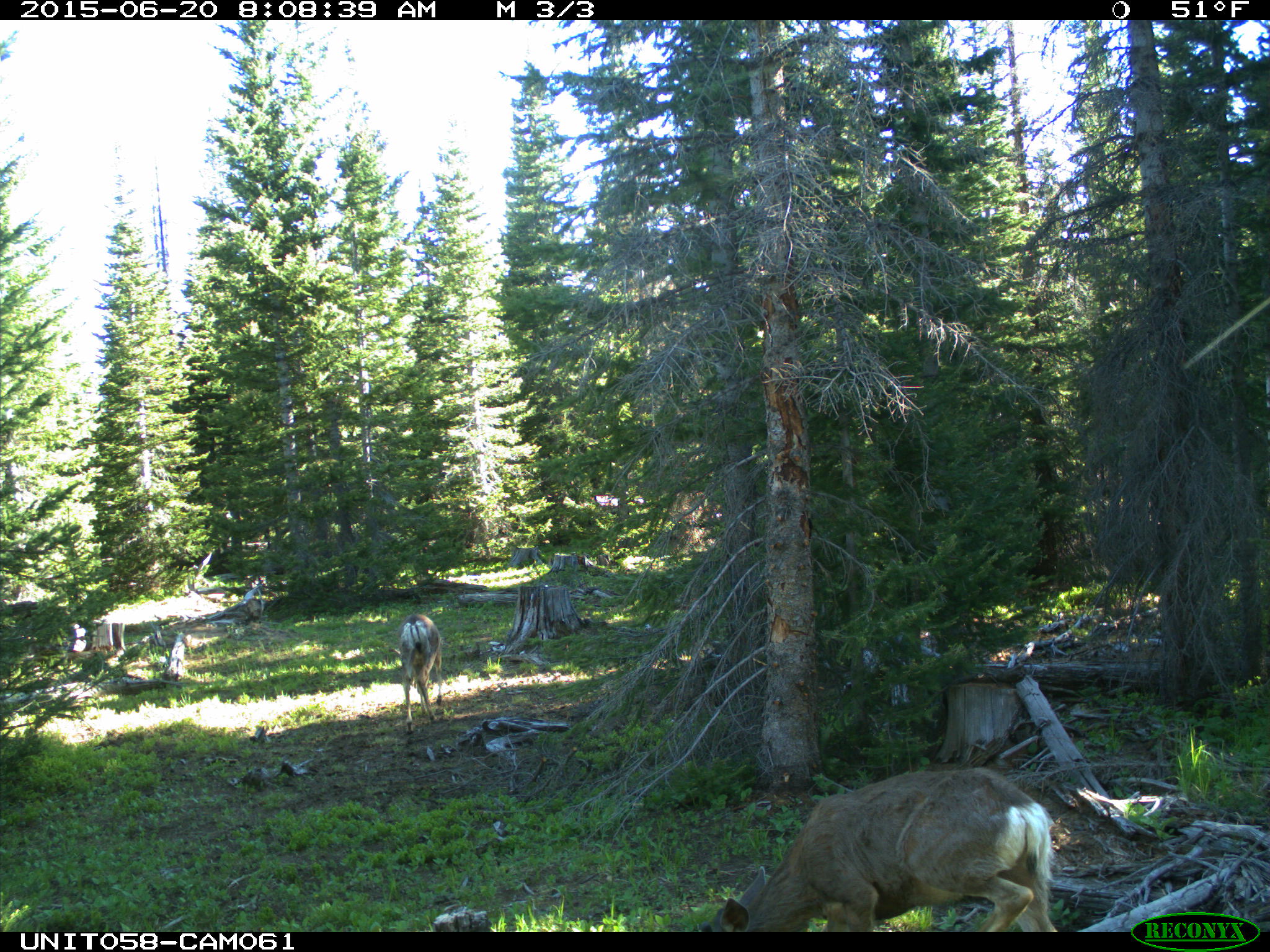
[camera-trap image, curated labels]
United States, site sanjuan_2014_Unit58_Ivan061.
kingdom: Animalia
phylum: Chordata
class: Mammalia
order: Artiodactyla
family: Cervidae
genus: Odocoileus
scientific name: Odocoileus hemionus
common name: mule deer